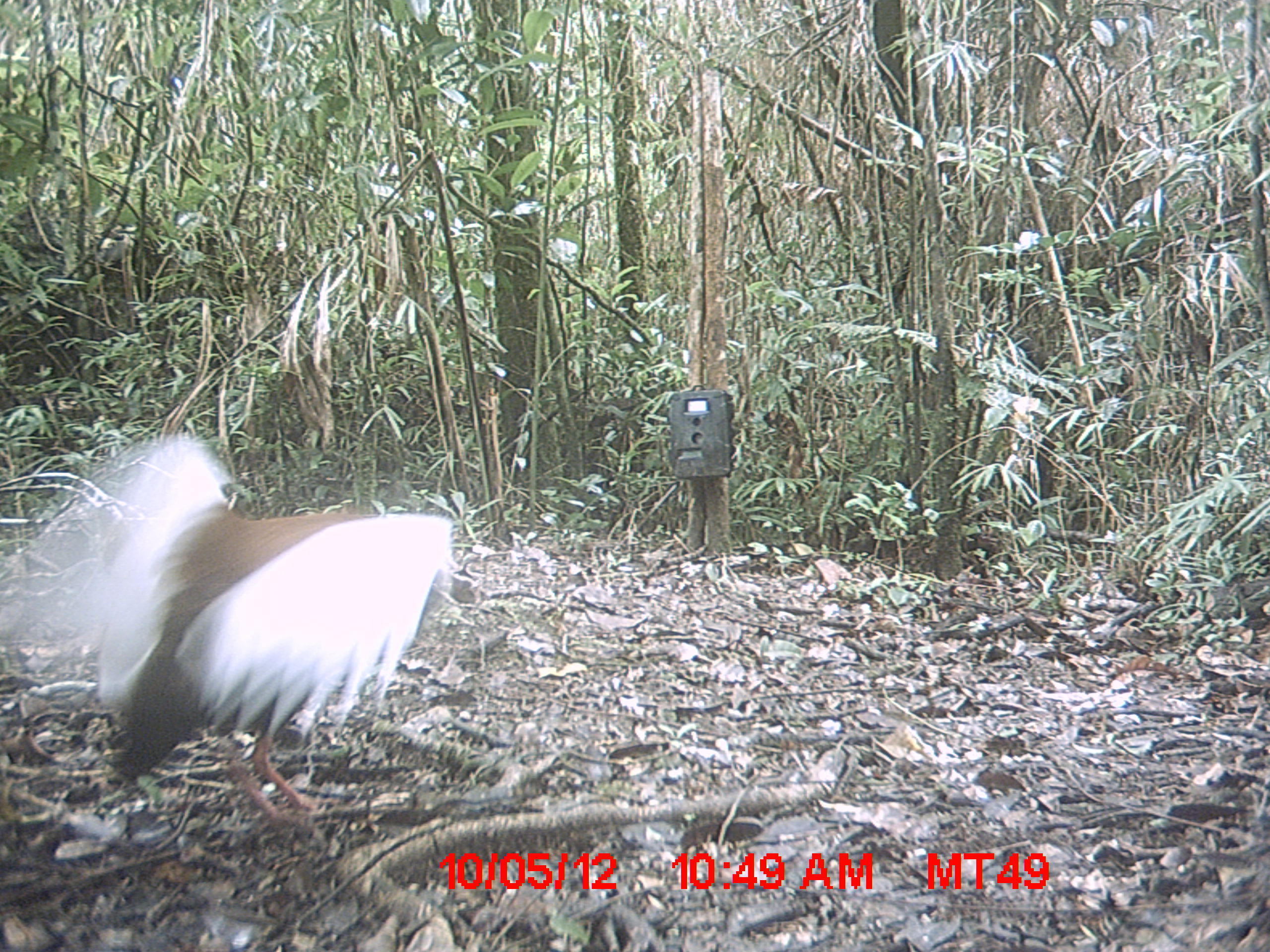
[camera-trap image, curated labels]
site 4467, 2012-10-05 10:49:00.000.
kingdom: Animalia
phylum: Chordata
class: Aves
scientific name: Aves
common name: bird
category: unknown bird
Unknown bird (bird) (Aves), count 1.